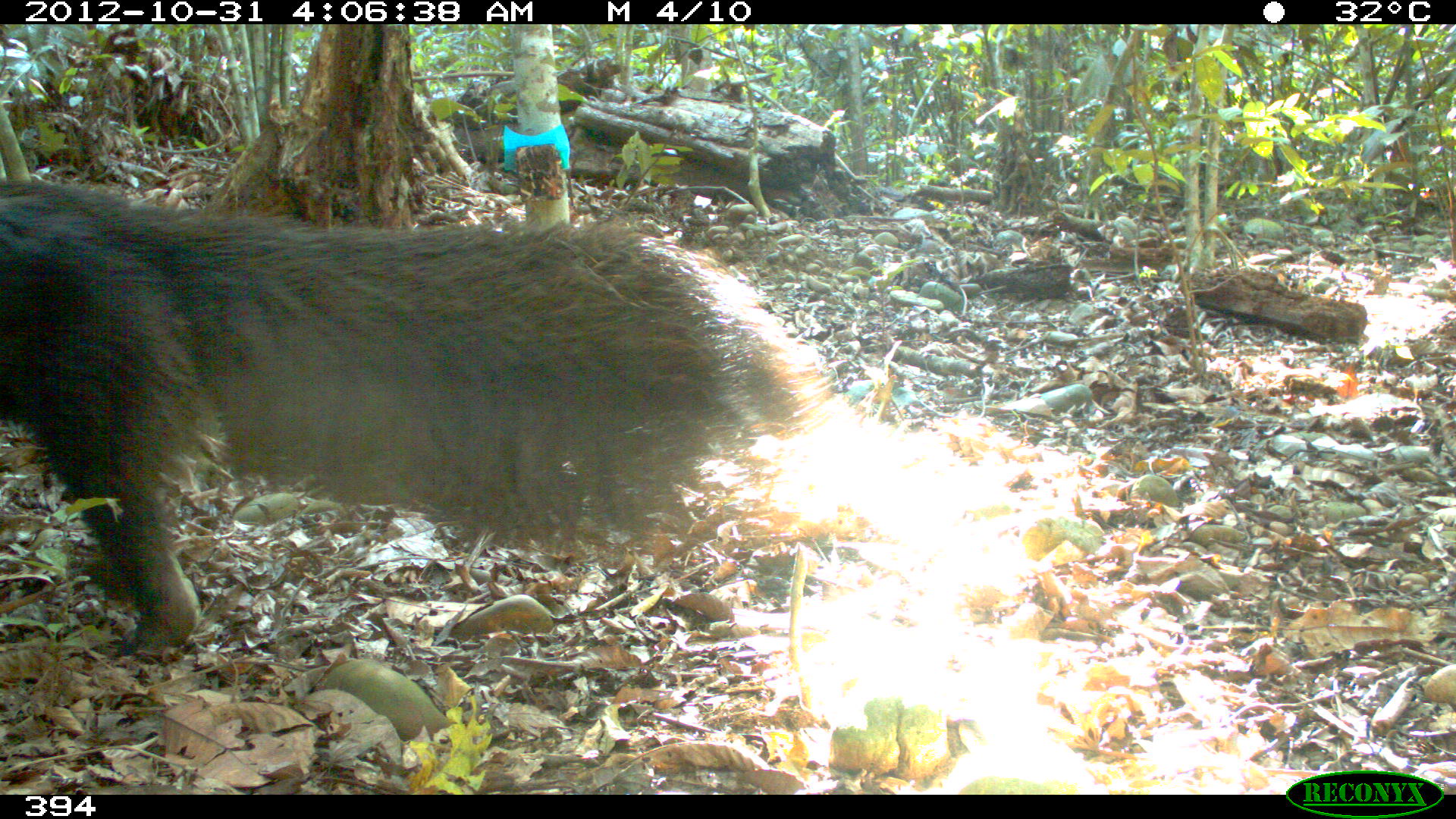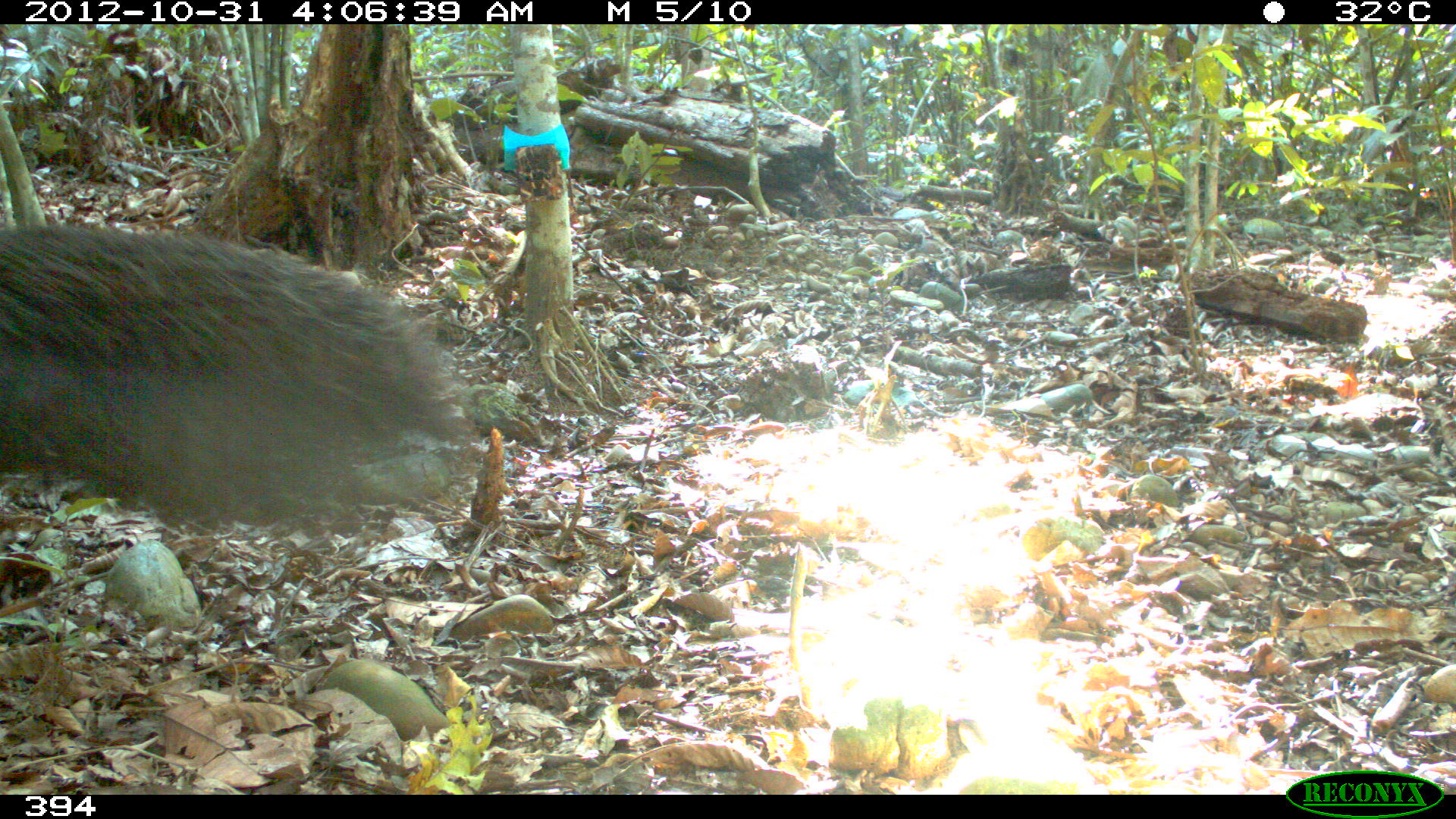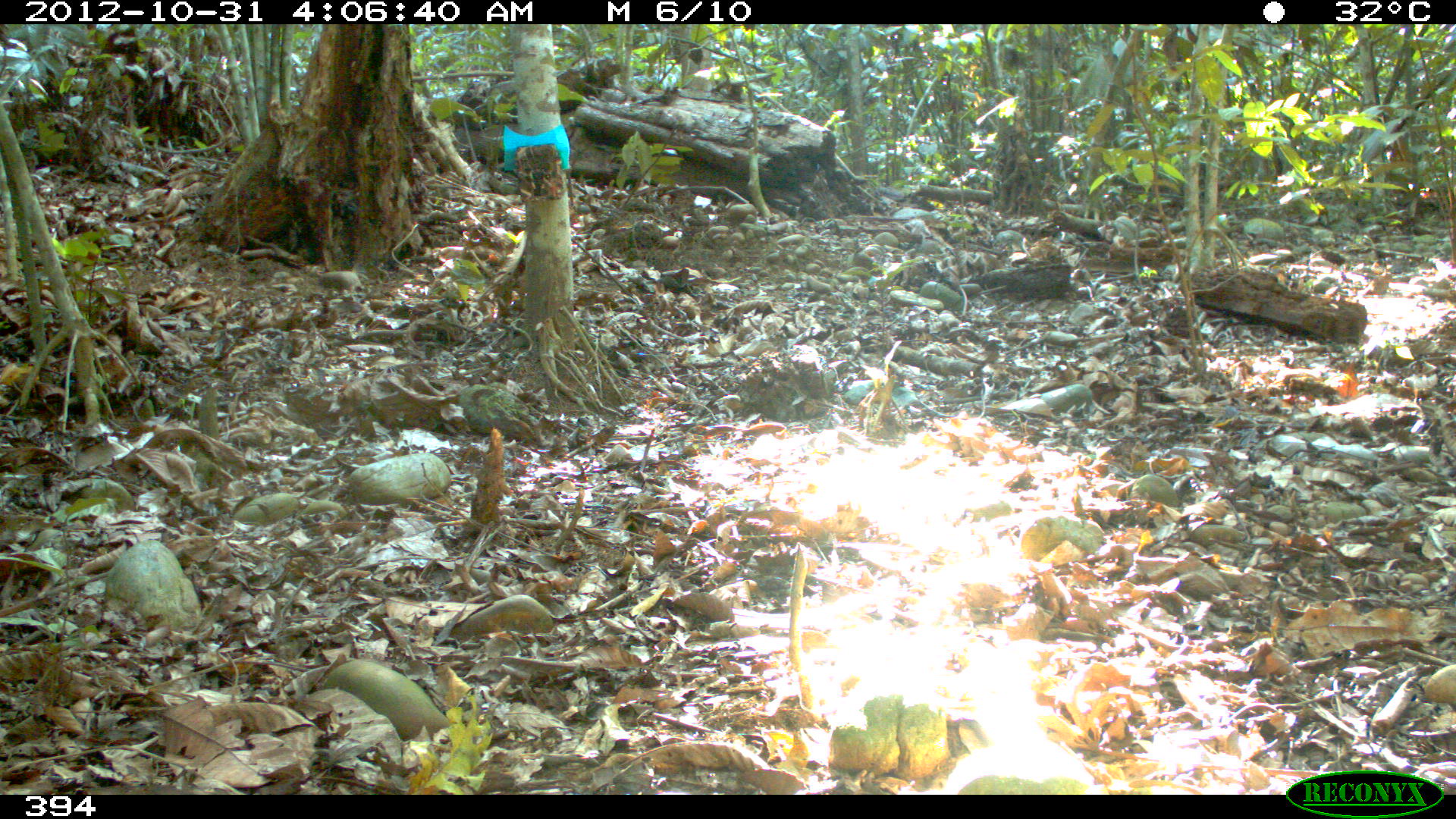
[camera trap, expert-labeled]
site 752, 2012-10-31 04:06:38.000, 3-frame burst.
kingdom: Animalia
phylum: Chordata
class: Mammalia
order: Pilosa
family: Myrmecophagidae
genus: Myrmecophaga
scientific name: Myrmecophaga tridactyla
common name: giant anteater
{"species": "Myrmecophaga tridactyla (giant anteater)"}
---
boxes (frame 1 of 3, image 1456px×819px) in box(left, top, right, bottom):
myrmecophaga tridactyla: box(0, 181, 826, 656)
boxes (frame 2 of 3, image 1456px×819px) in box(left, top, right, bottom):
myrmecophaga tridactyla: box(0, 215, 481, 540)